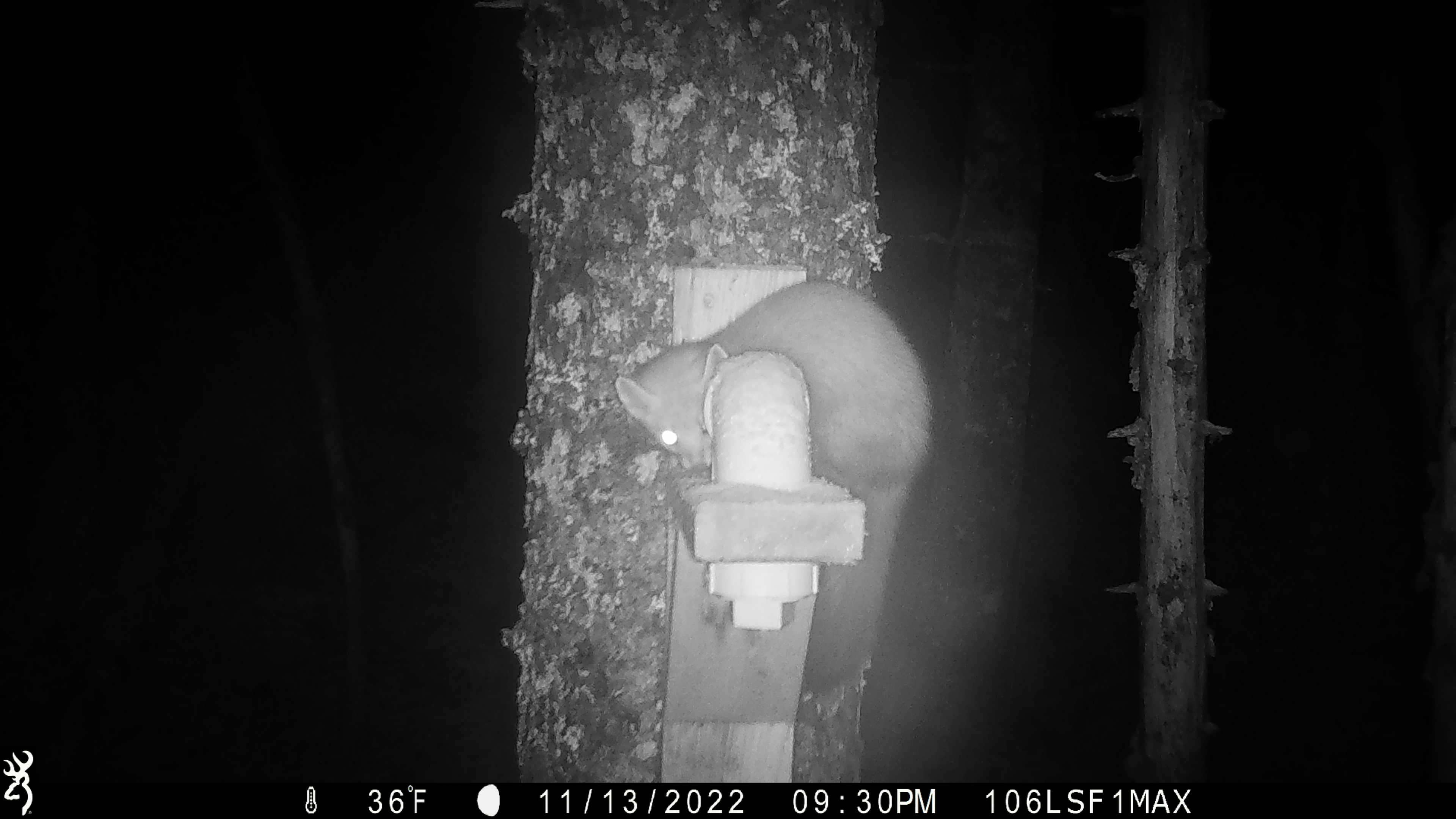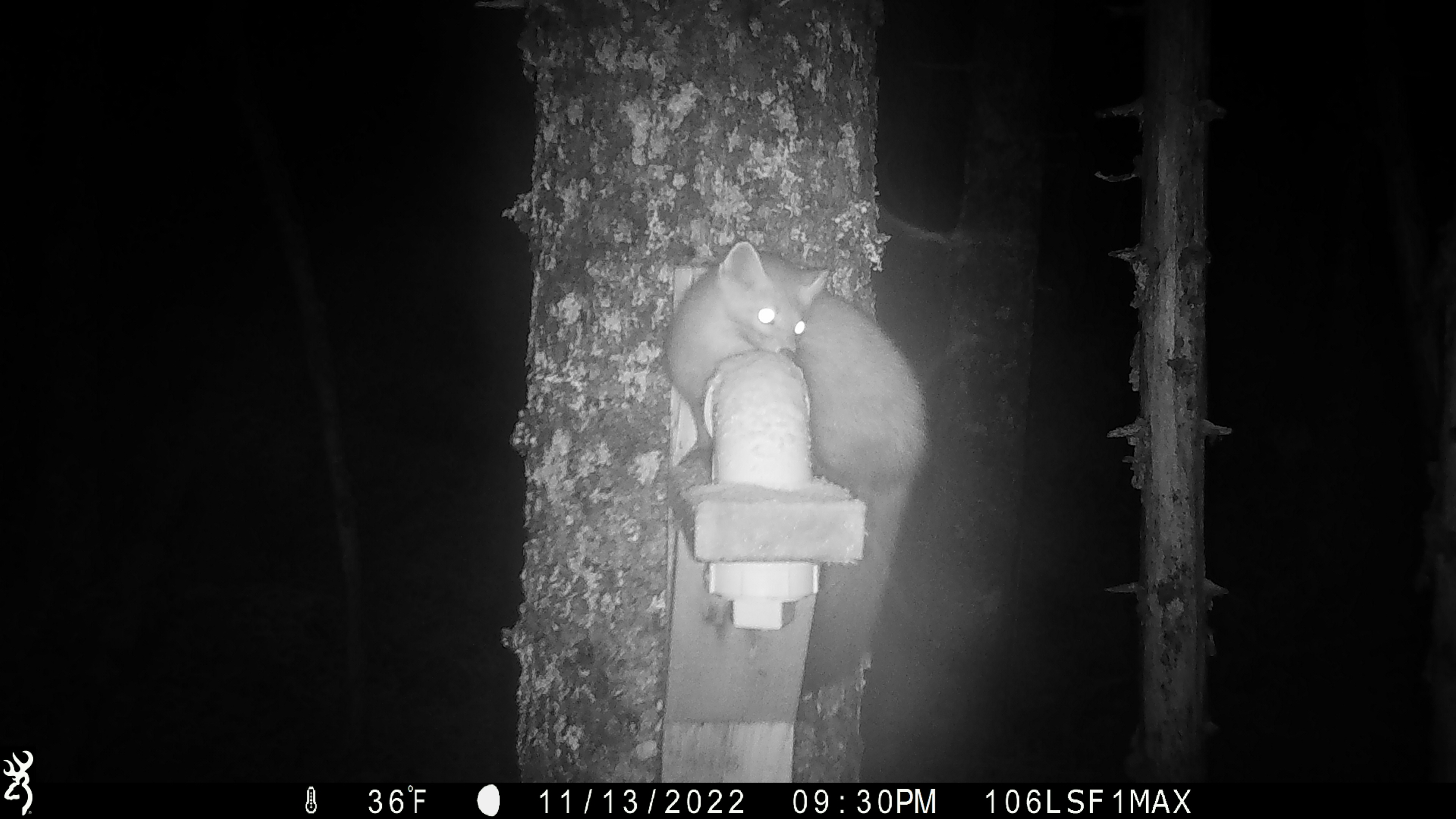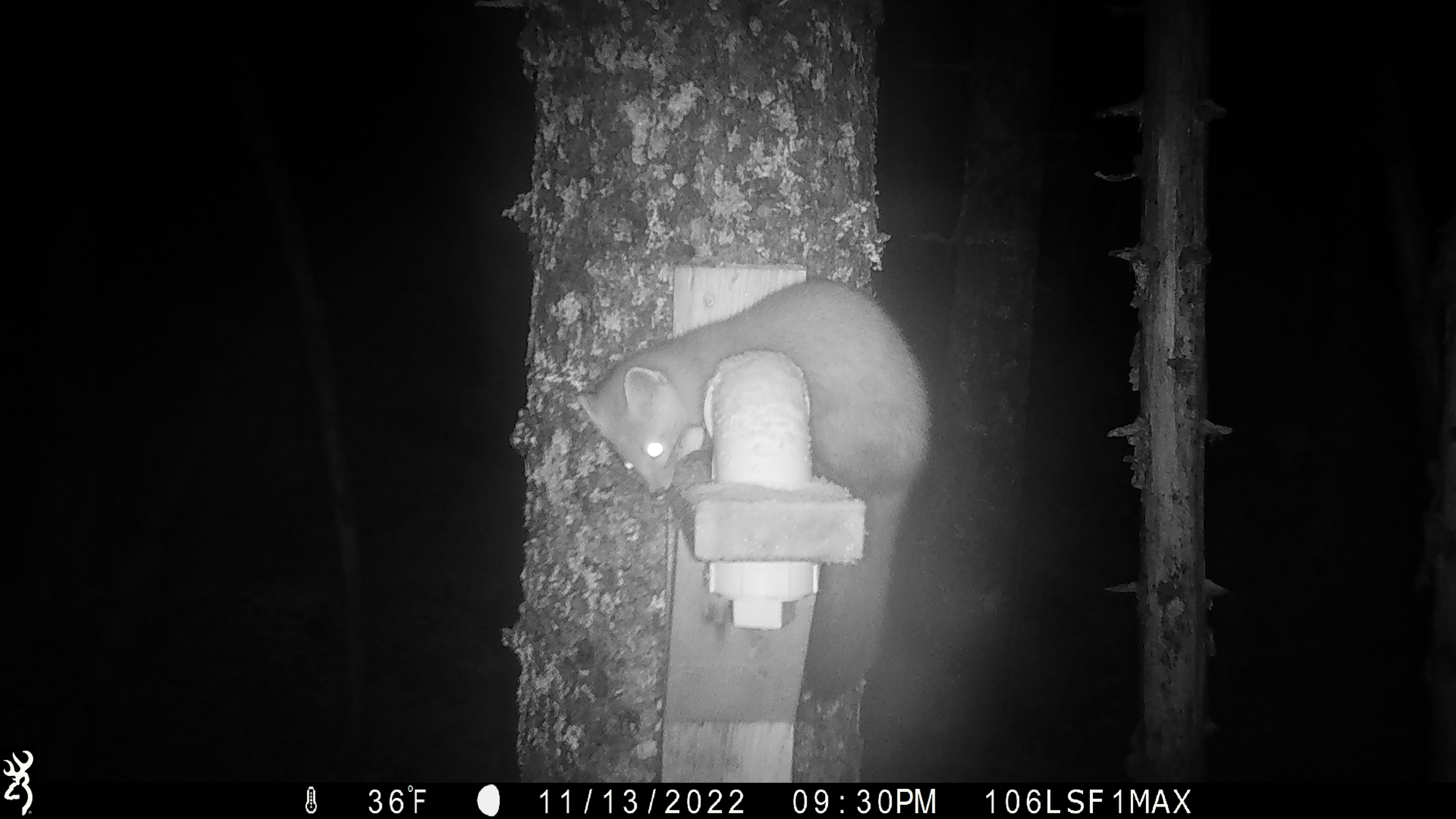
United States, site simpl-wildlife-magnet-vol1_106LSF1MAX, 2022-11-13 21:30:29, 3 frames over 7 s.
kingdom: Animalia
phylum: Chordata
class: Mammalia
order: Carnivora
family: Mustelidae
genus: Martes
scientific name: Martes americana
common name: american marten